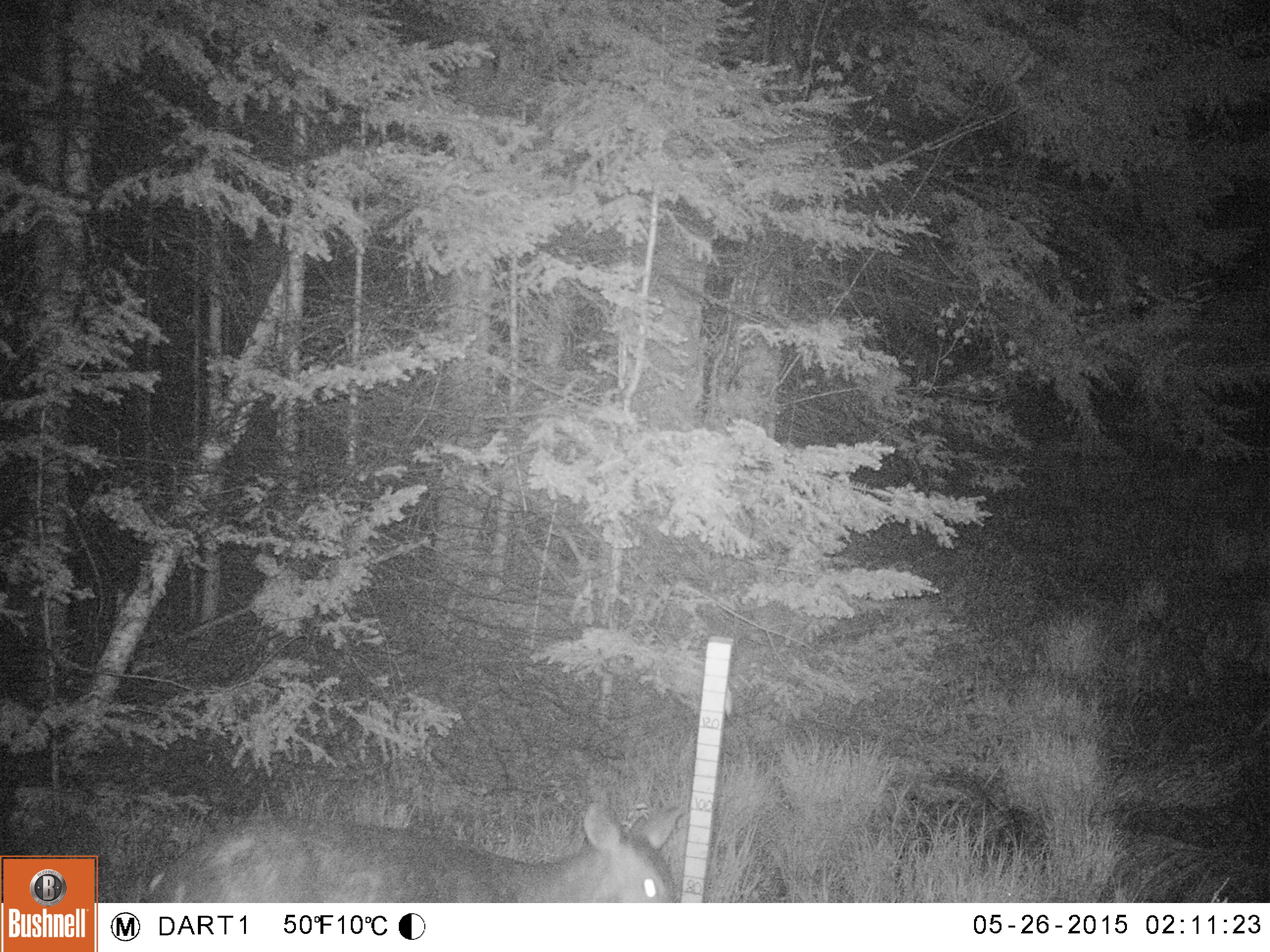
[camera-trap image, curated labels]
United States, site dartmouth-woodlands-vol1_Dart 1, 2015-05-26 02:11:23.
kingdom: Animalia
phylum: Chordata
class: Mammalia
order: Artiodactyla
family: Cervidae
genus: Odocoileus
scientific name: Odocoileus virginianus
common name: white-tailed deer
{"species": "white-tailed deer (Odocoileus virginianus)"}